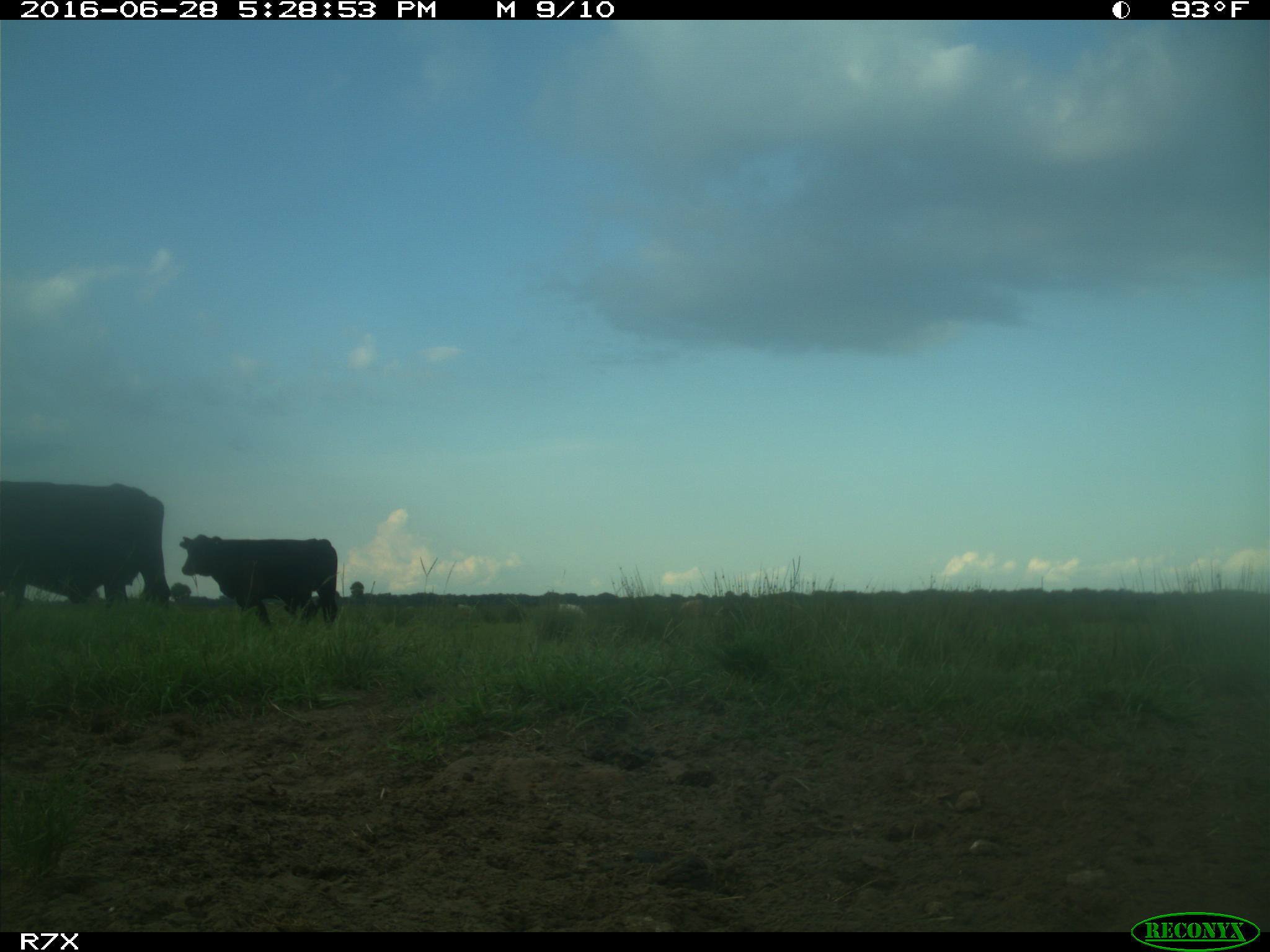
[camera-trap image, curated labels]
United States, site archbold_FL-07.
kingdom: Animalia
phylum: Chordata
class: Mammalia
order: Artiodactyla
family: Bovidae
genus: Bos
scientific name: Bos taurus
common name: domestic cow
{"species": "Bos taurus (domestic cow)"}